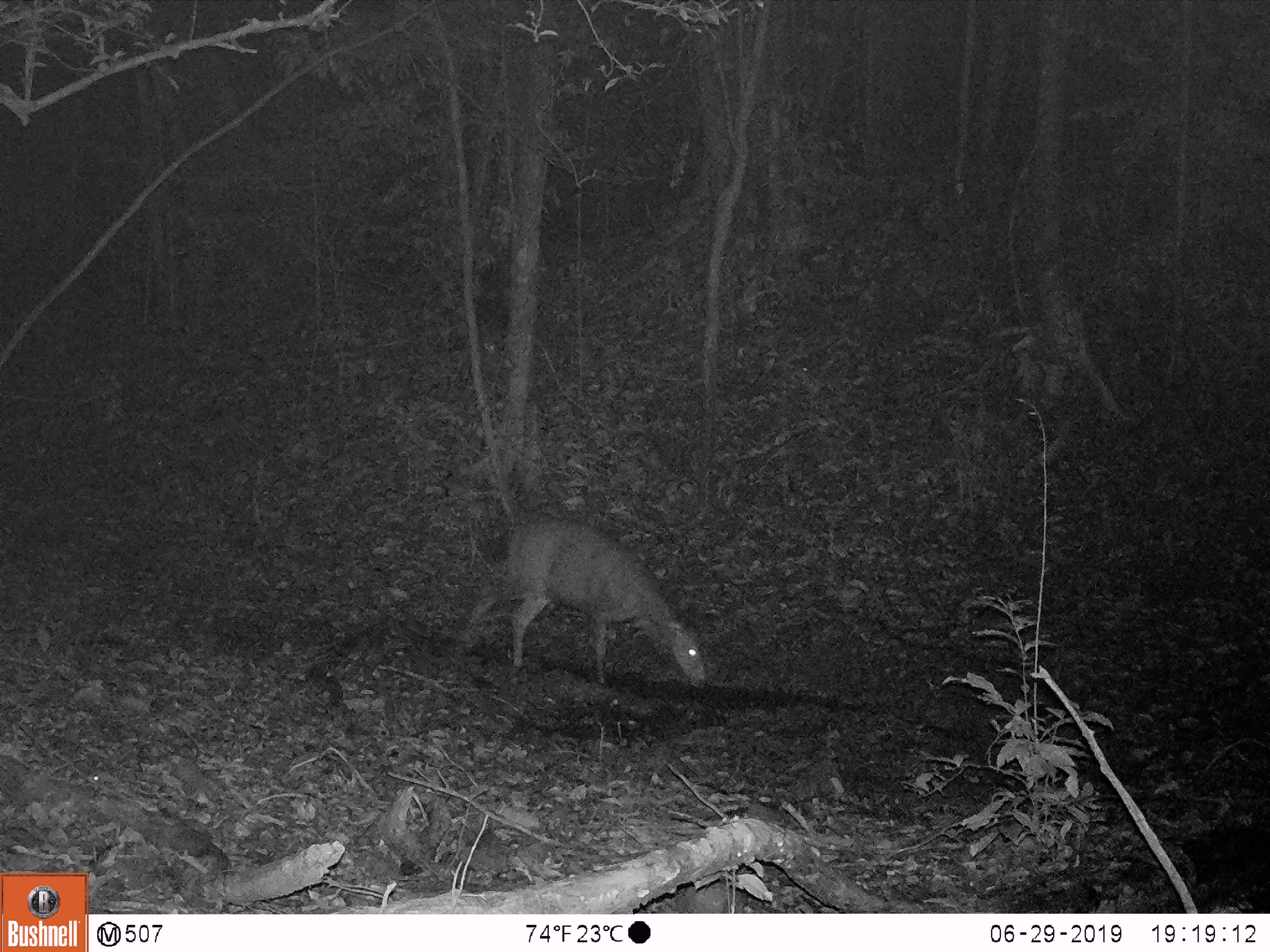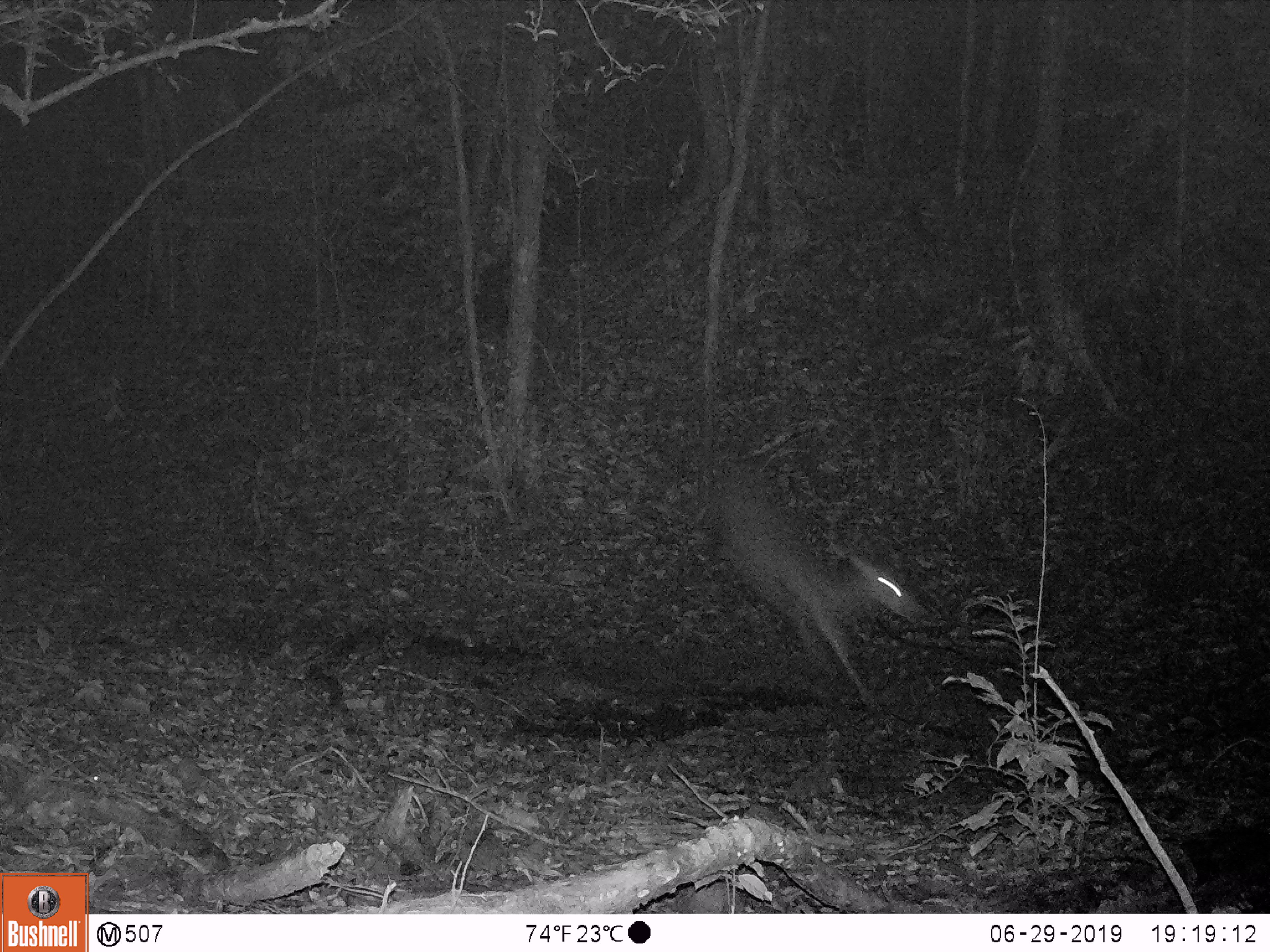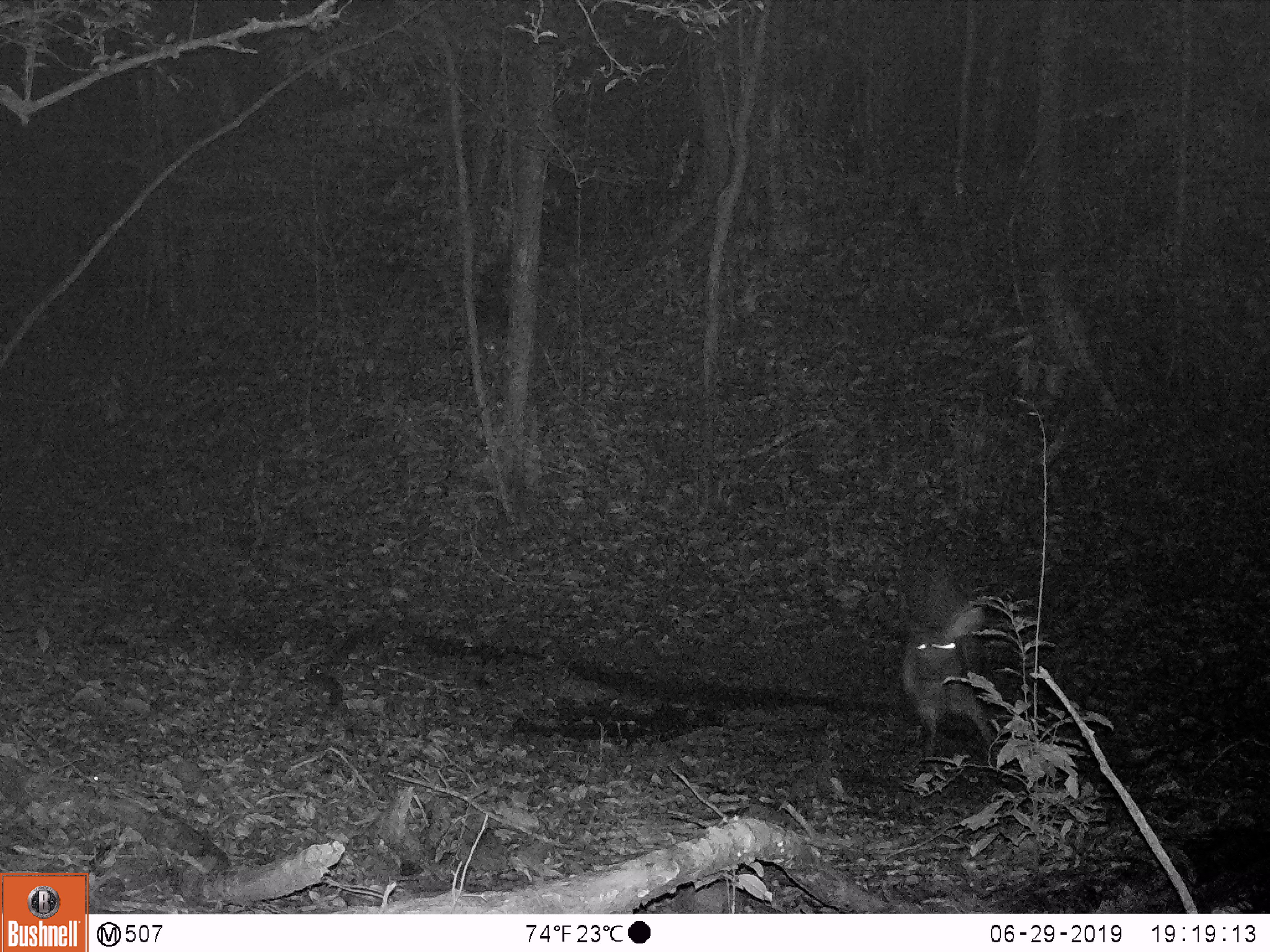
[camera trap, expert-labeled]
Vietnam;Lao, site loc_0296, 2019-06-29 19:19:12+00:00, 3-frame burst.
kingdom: Animalia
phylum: Chordata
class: Mammalia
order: Artiodactyla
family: Cervidae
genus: Rusa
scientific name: Rusa unicolor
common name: sambar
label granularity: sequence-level